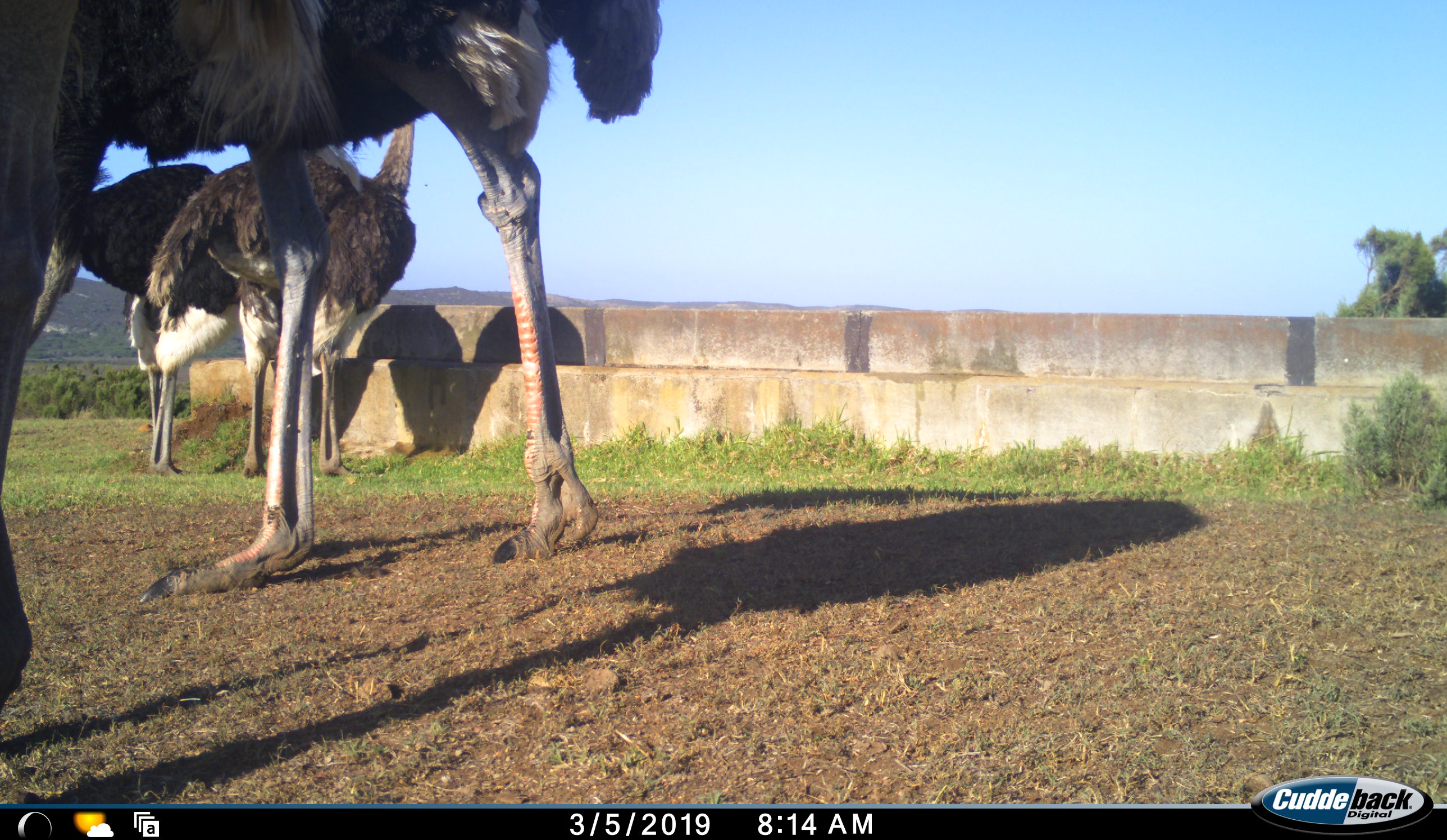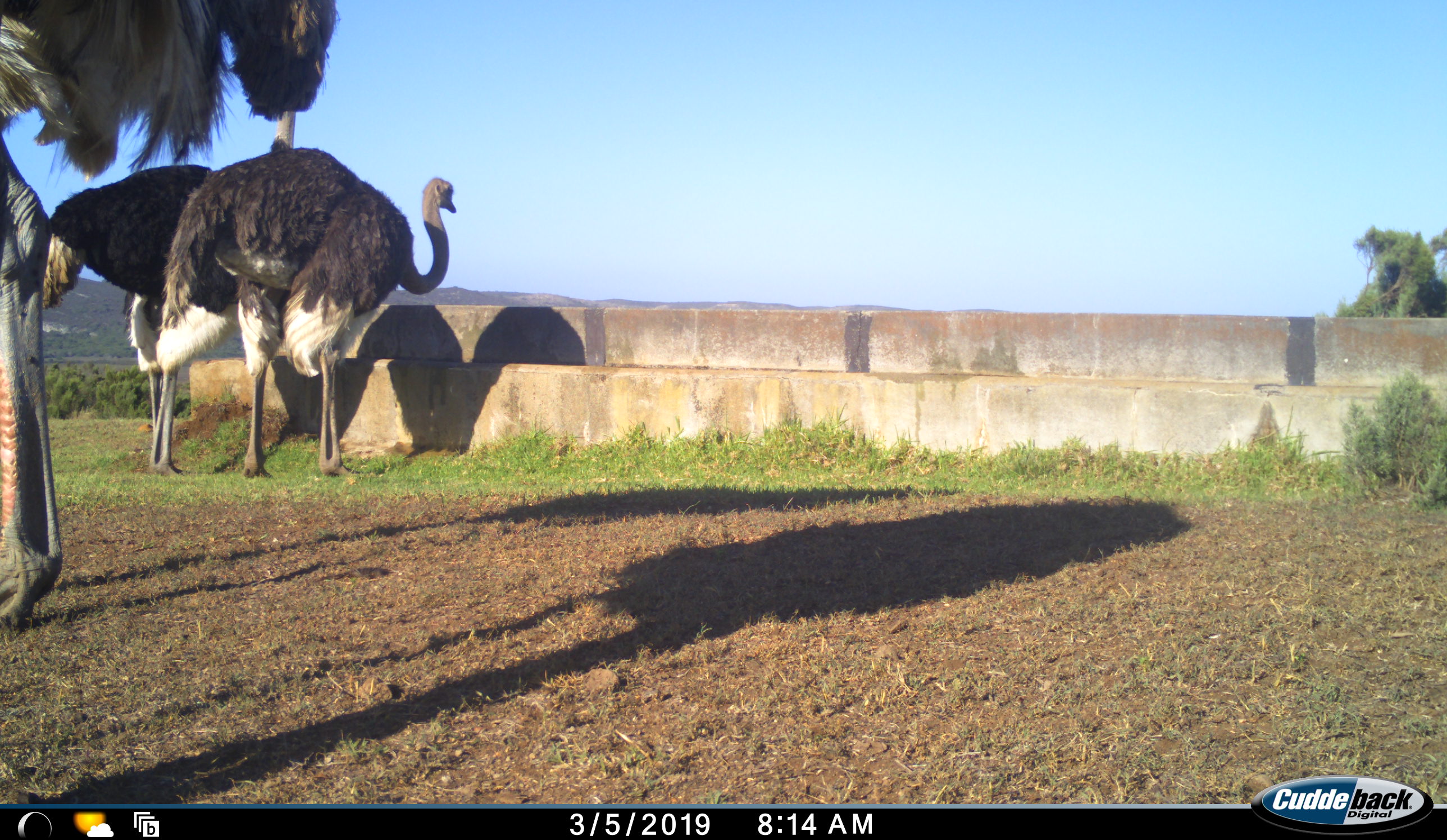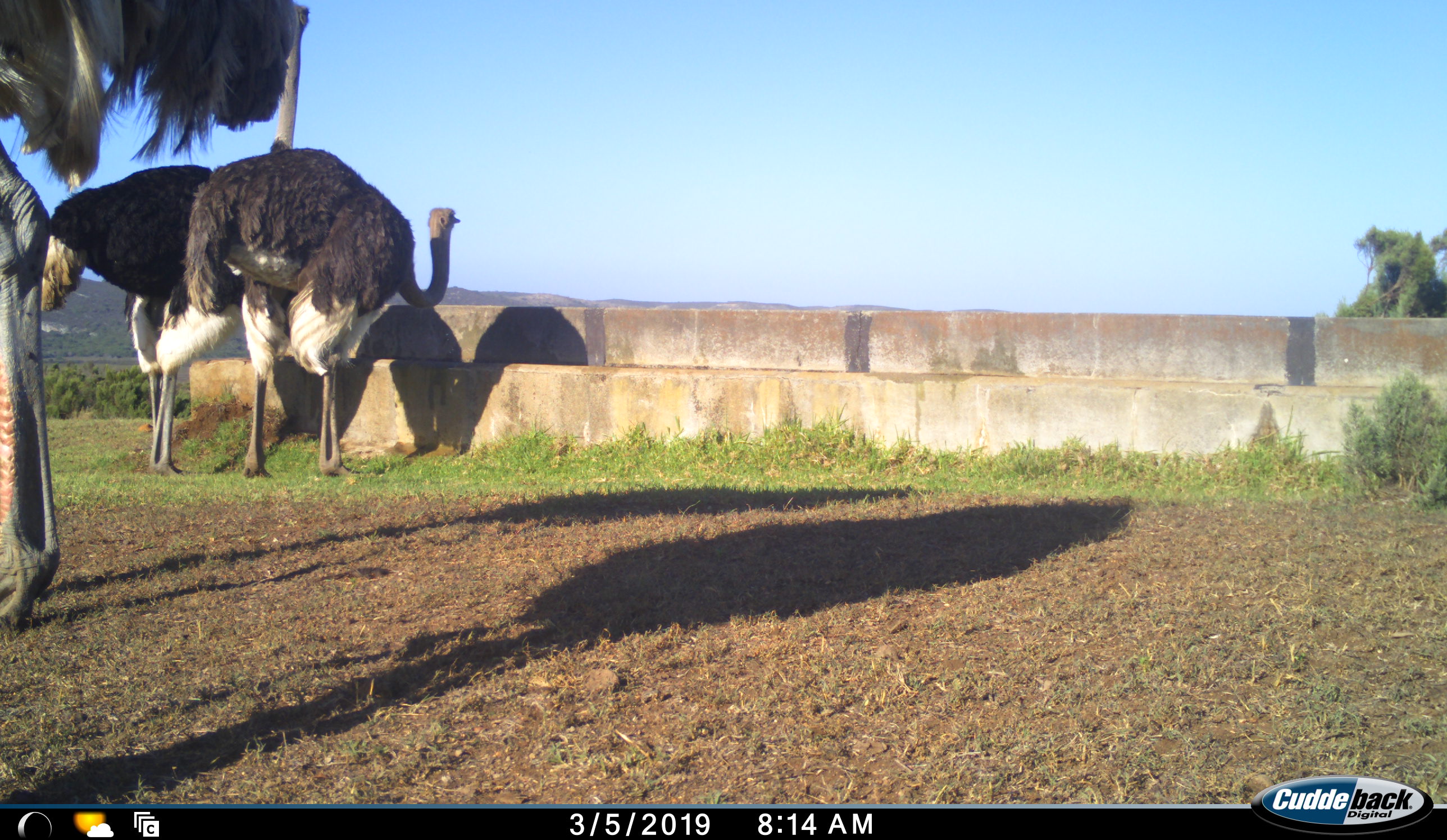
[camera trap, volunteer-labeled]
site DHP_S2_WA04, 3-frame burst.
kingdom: Animalia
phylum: Chordata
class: Aves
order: Struthioniformes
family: Struthionidae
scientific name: Struthionidae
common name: ostrich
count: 3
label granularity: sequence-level